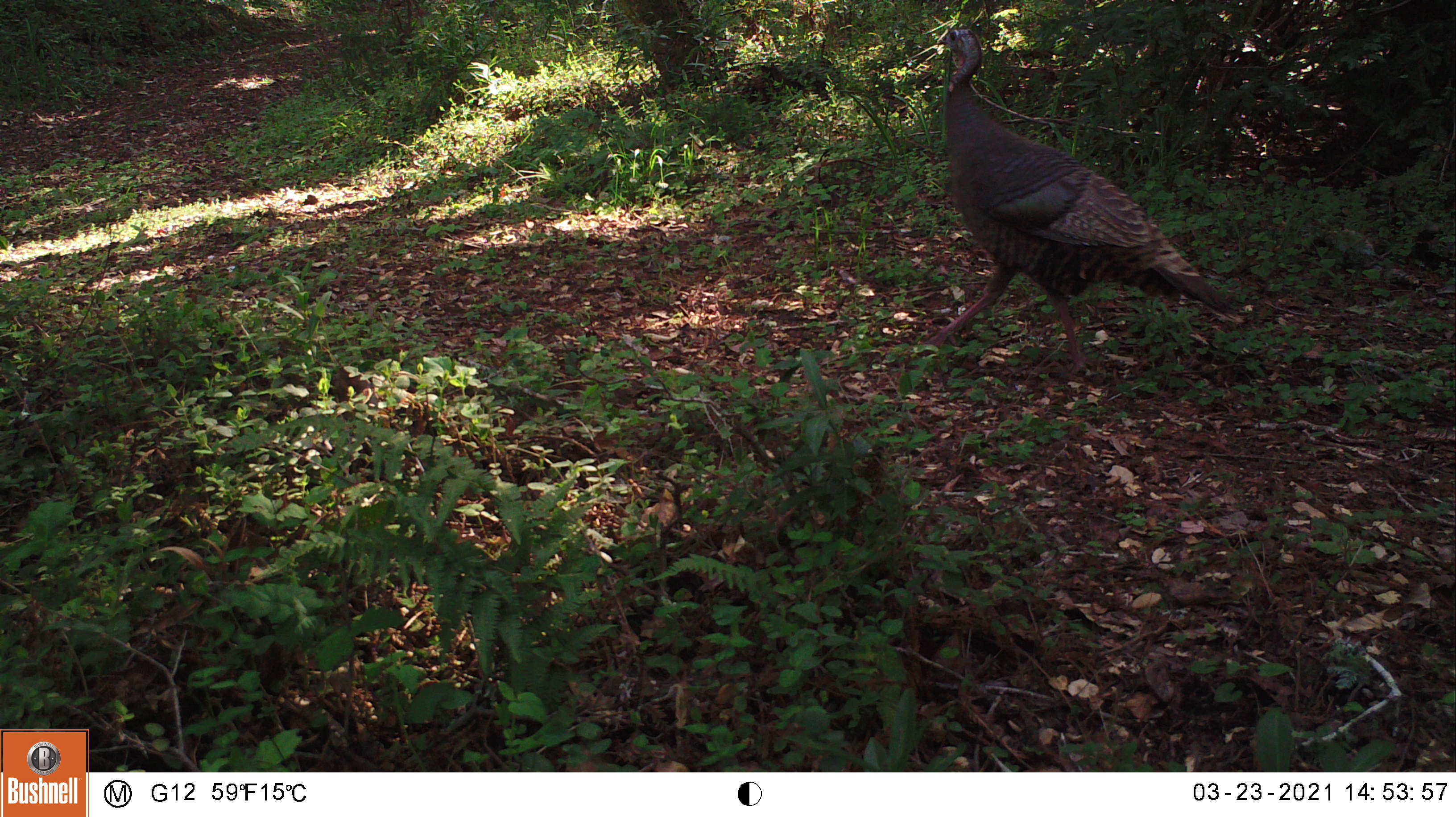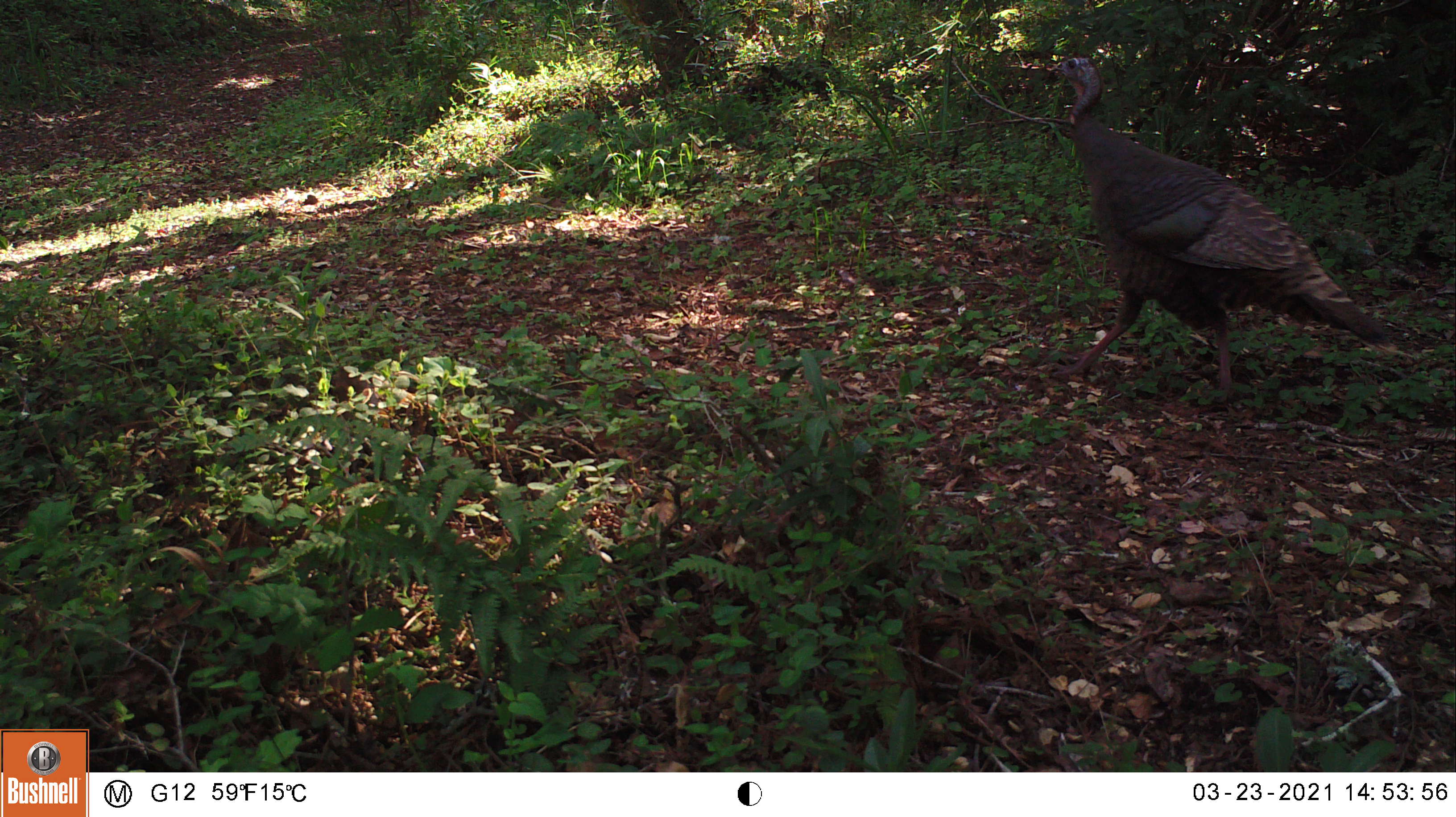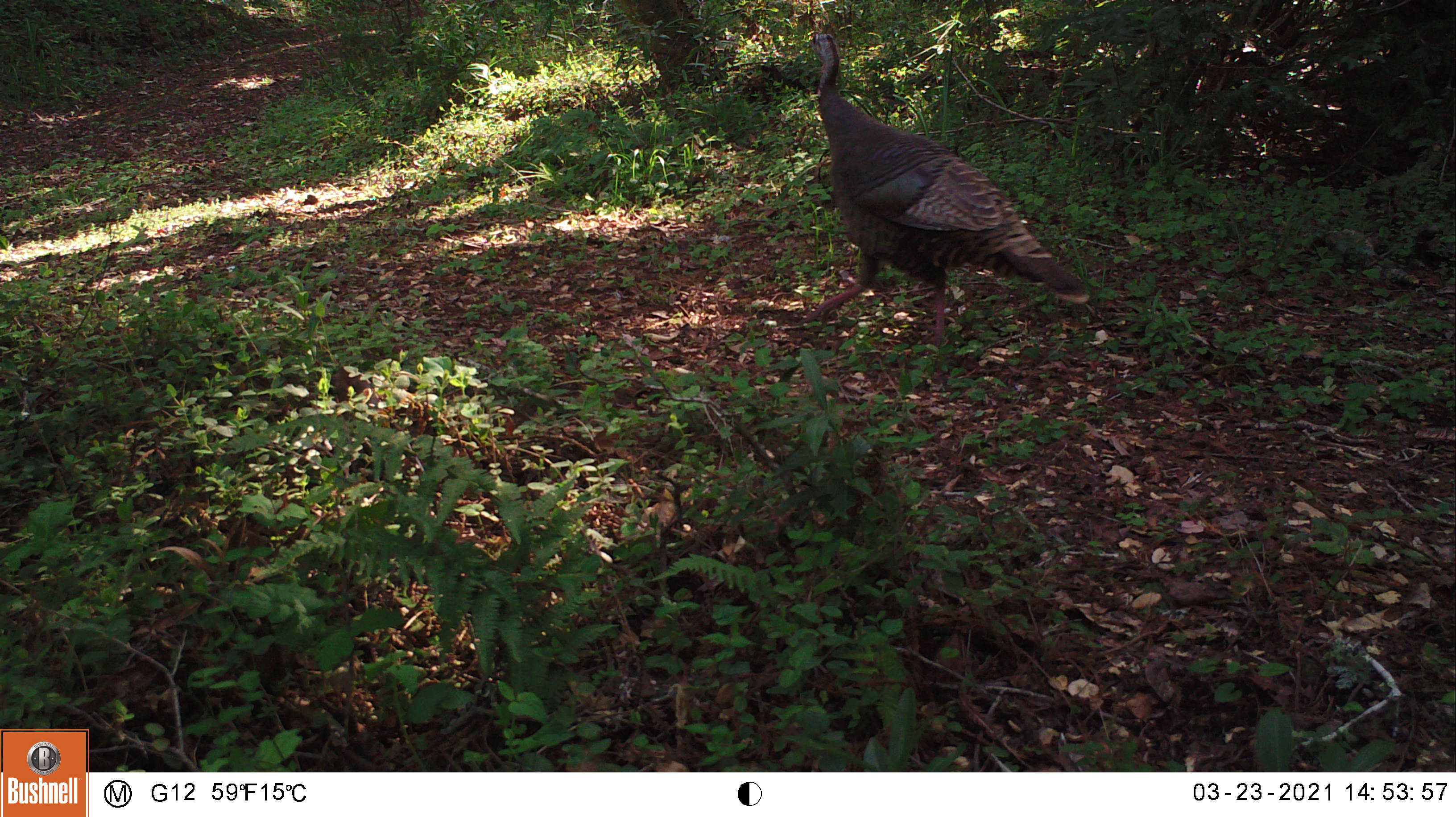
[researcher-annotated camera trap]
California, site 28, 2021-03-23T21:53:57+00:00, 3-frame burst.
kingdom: Animalia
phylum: Chordata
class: Aves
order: Galliformes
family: Phasianidae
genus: Meleagris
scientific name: Meleagris gallopavo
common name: turkey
Turkey (Meleagris gallopavo).